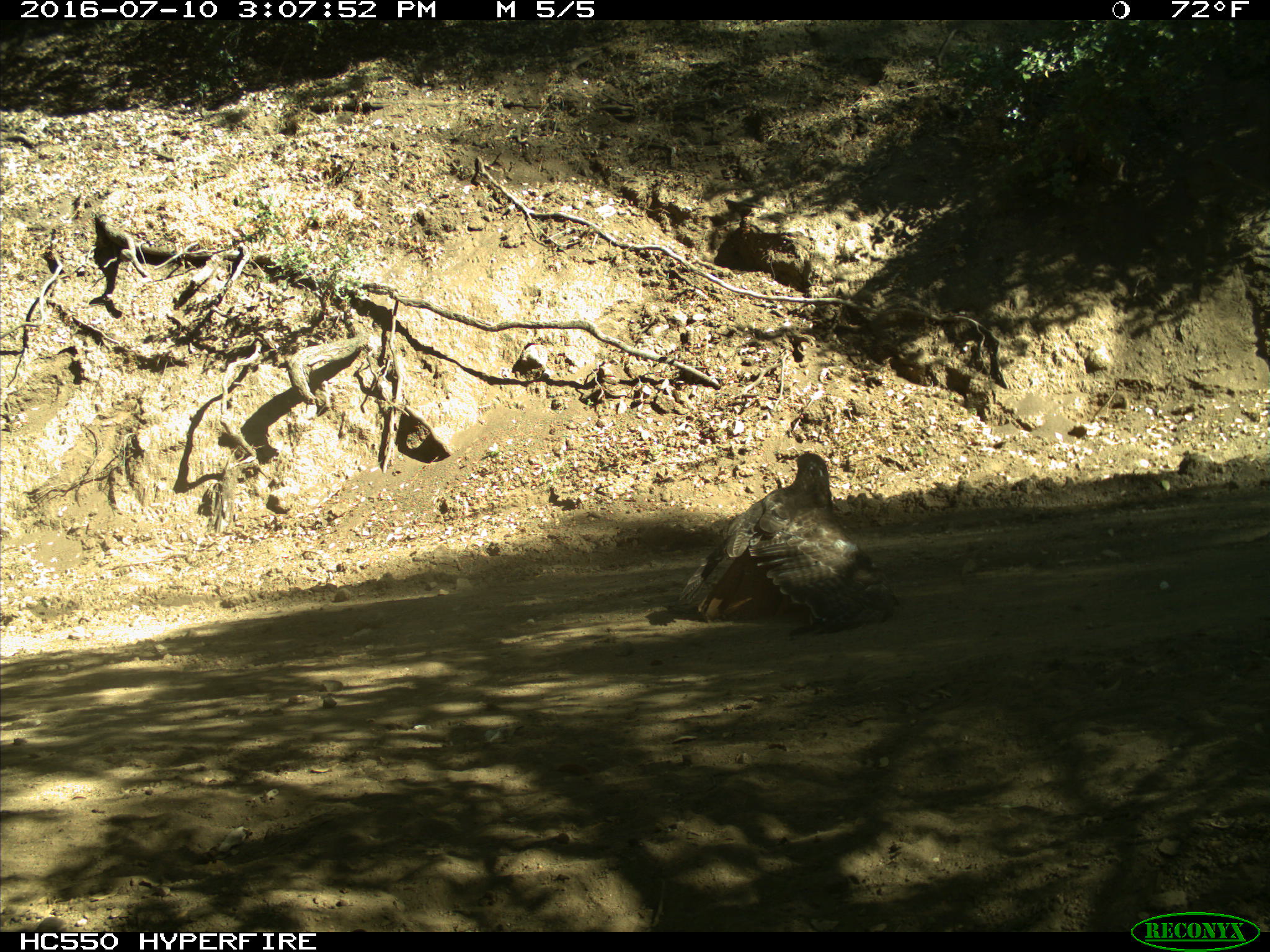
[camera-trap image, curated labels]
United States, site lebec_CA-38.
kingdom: Animalia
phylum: Chordata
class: Aves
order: Accipitriformes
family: Accipitridae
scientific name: Accipitridae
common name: acciptirids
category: unidentified accipitrid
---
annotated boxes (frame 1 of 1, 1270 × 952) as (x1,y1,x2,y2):
animal: (676,451,899,635)